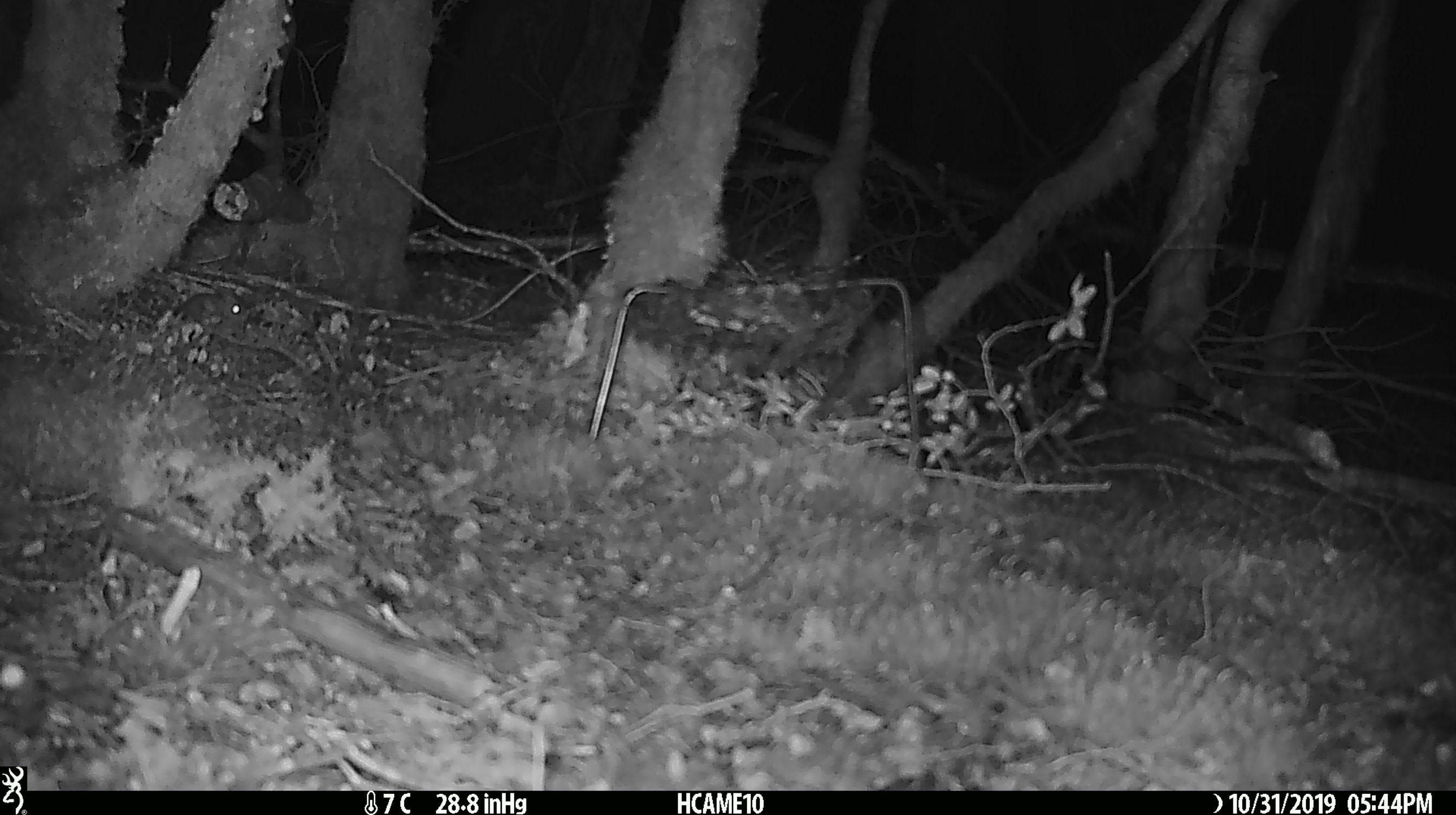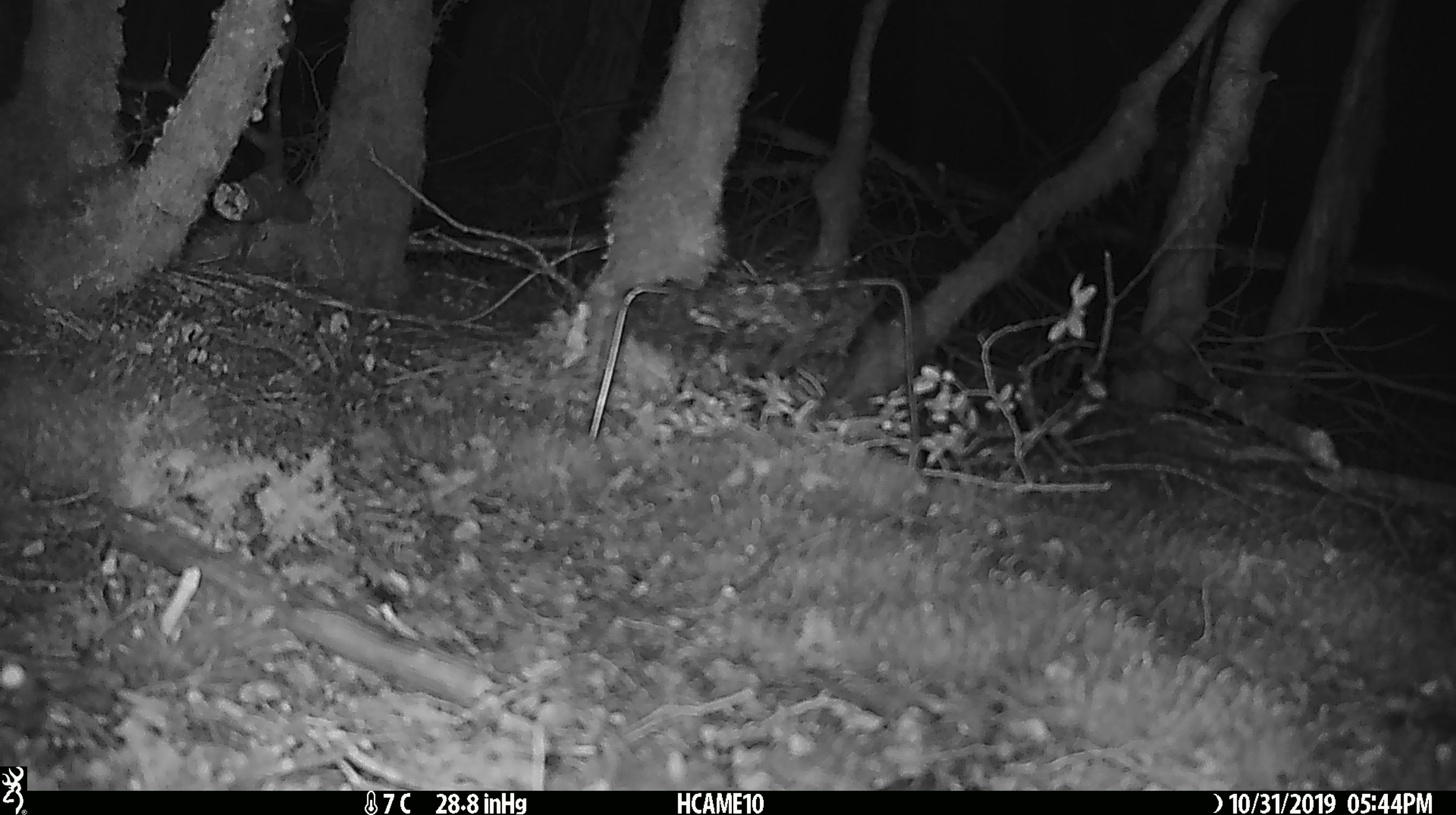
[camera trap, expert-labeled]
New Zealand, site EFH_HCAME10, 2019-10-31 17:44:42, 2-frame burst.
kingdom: Animalia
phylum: Chordata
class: Mammalia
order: Rodentia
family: Muridae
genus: Mus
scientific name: Mus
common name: mouse